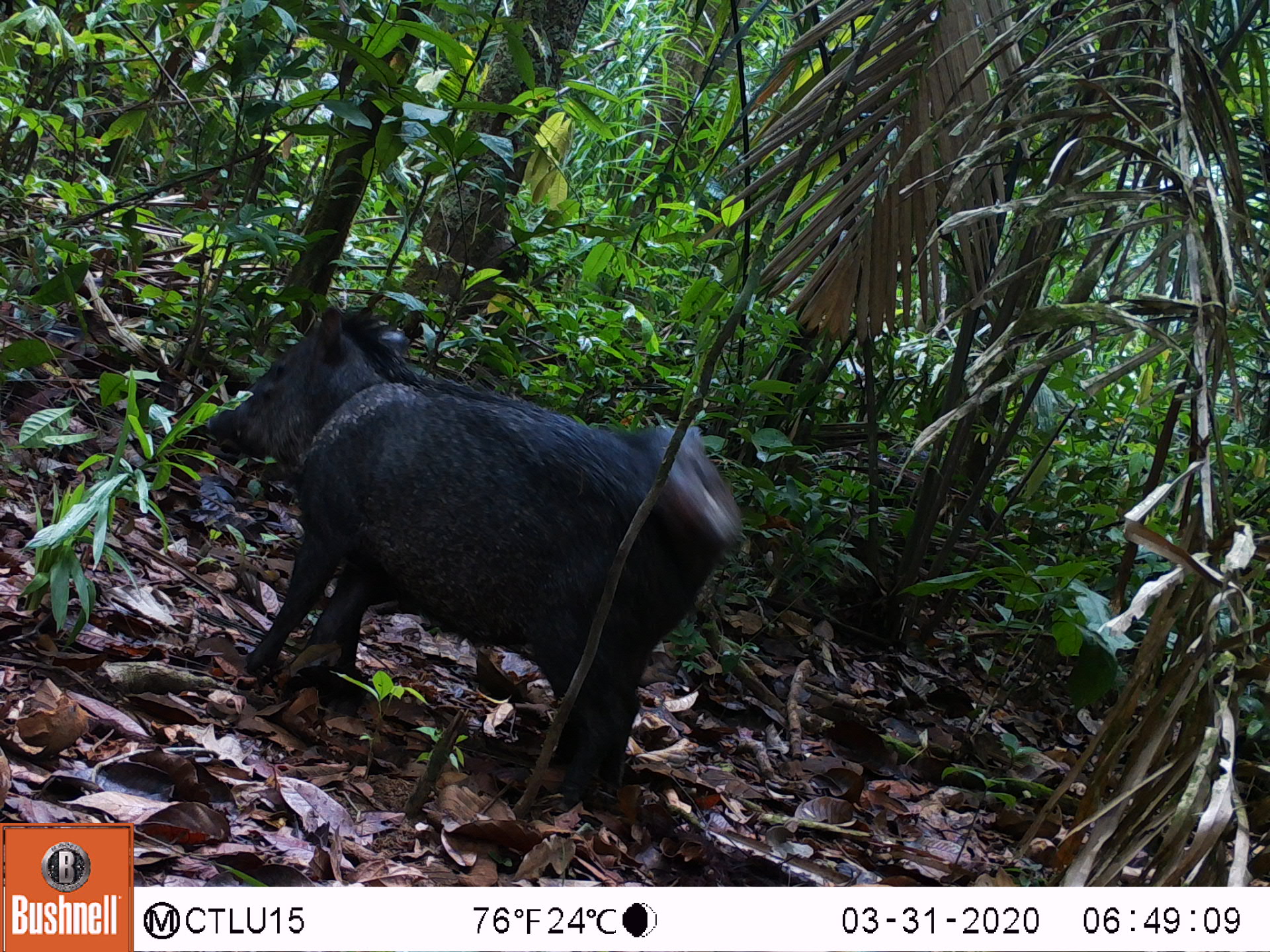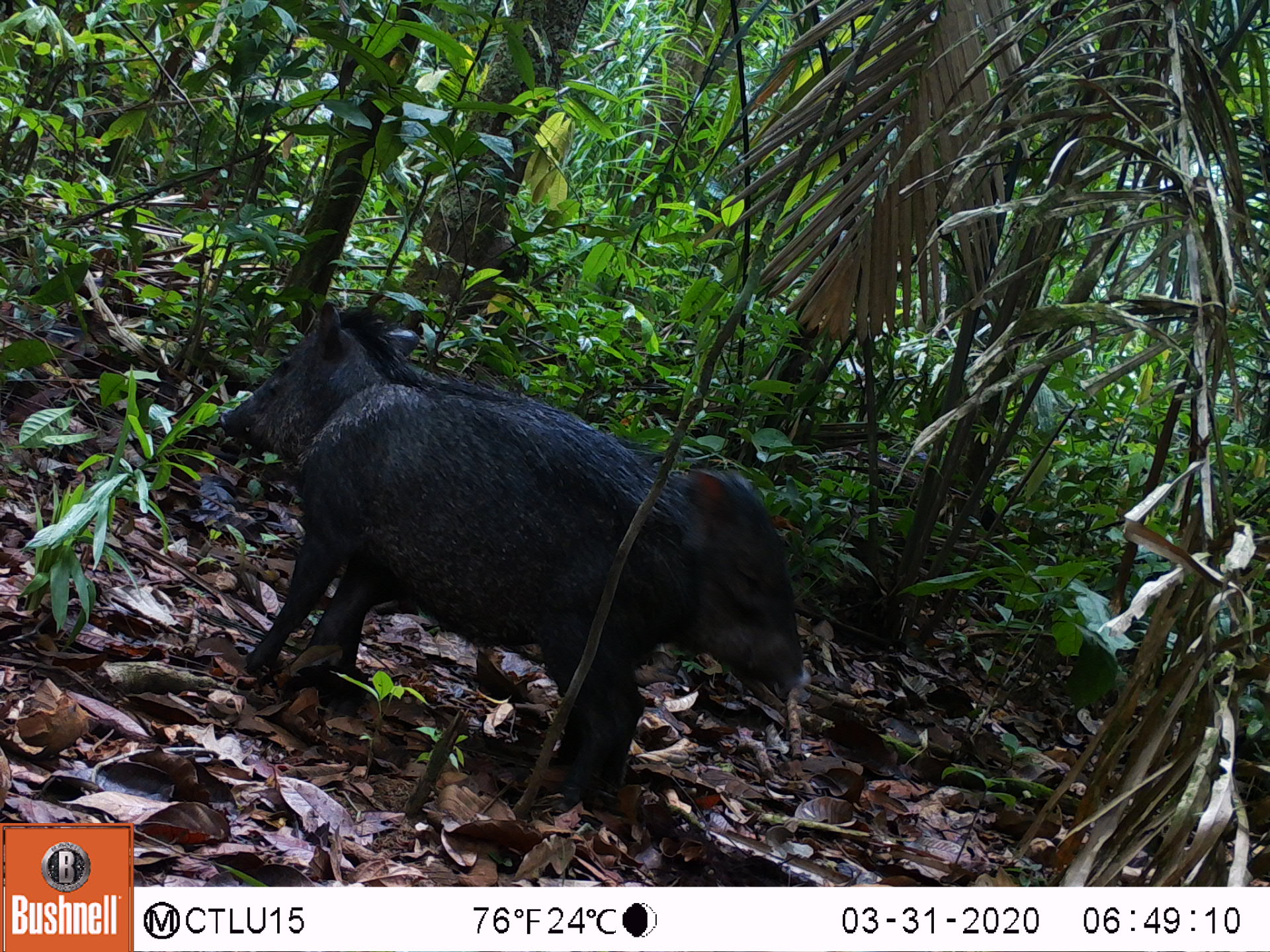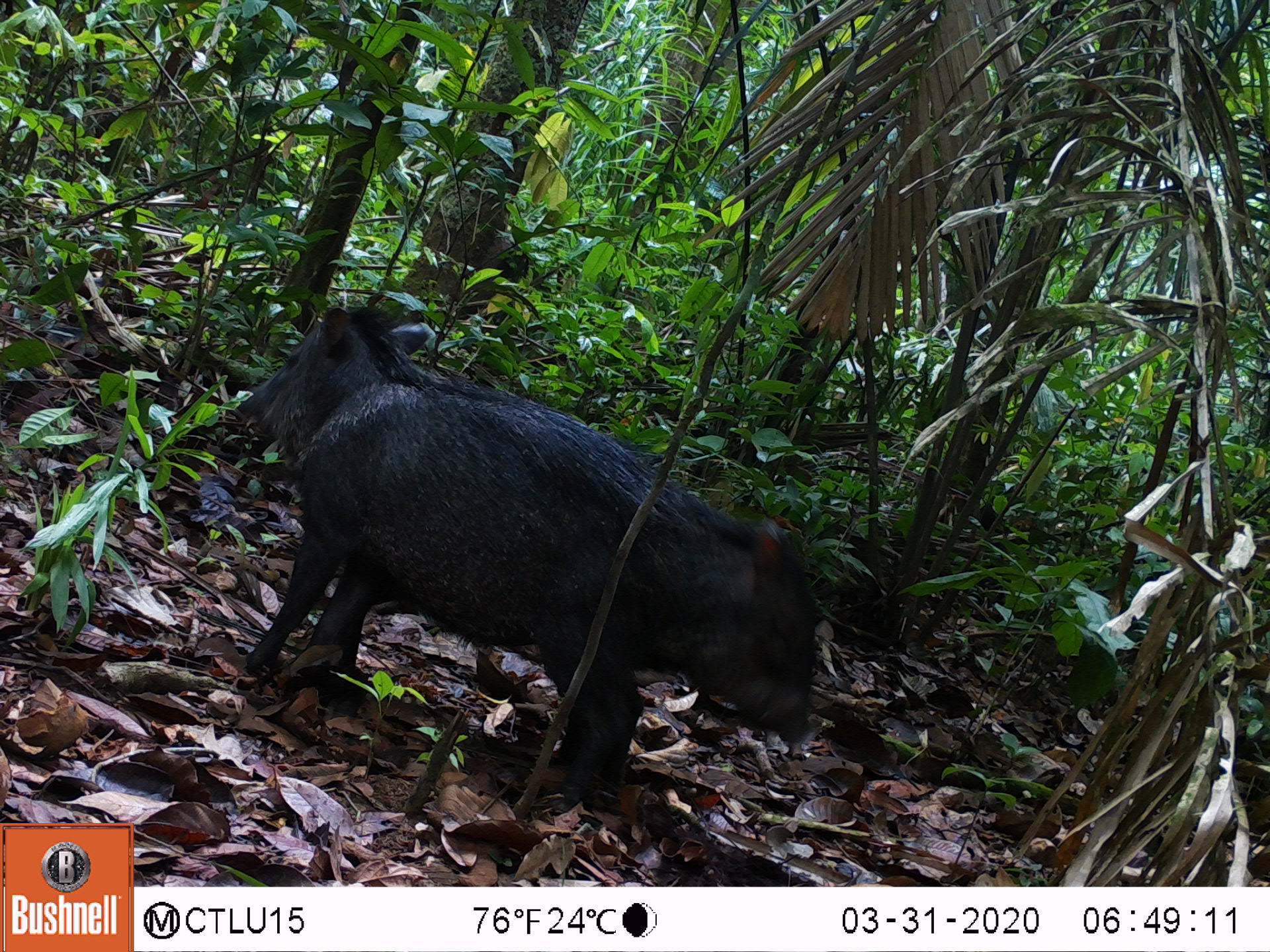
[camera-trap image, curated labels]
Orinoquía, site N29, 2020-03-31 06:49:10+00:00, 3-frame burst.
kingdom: Animalia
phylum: Chordata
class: Mammalia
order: Artiodactyla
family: Tayassuidae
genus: Pecari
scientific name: Pecari tajacu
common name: collared peccary